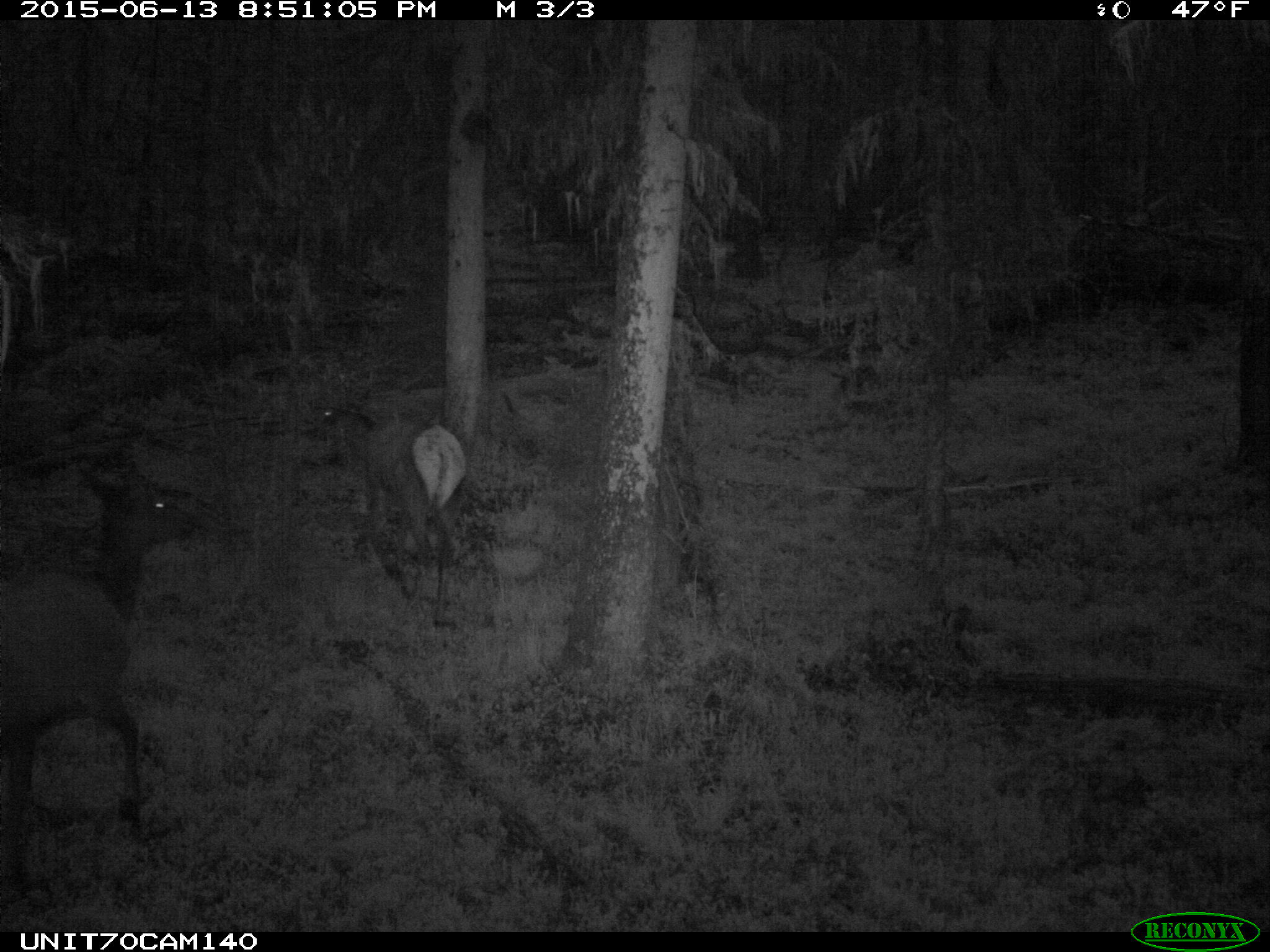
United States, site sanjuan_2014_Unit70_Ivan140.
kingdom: Animalia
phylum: Chordata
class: Mammalia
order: Artiodactyla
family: Cervidae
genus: Cervus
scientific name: Cervus elaphus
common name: red deer